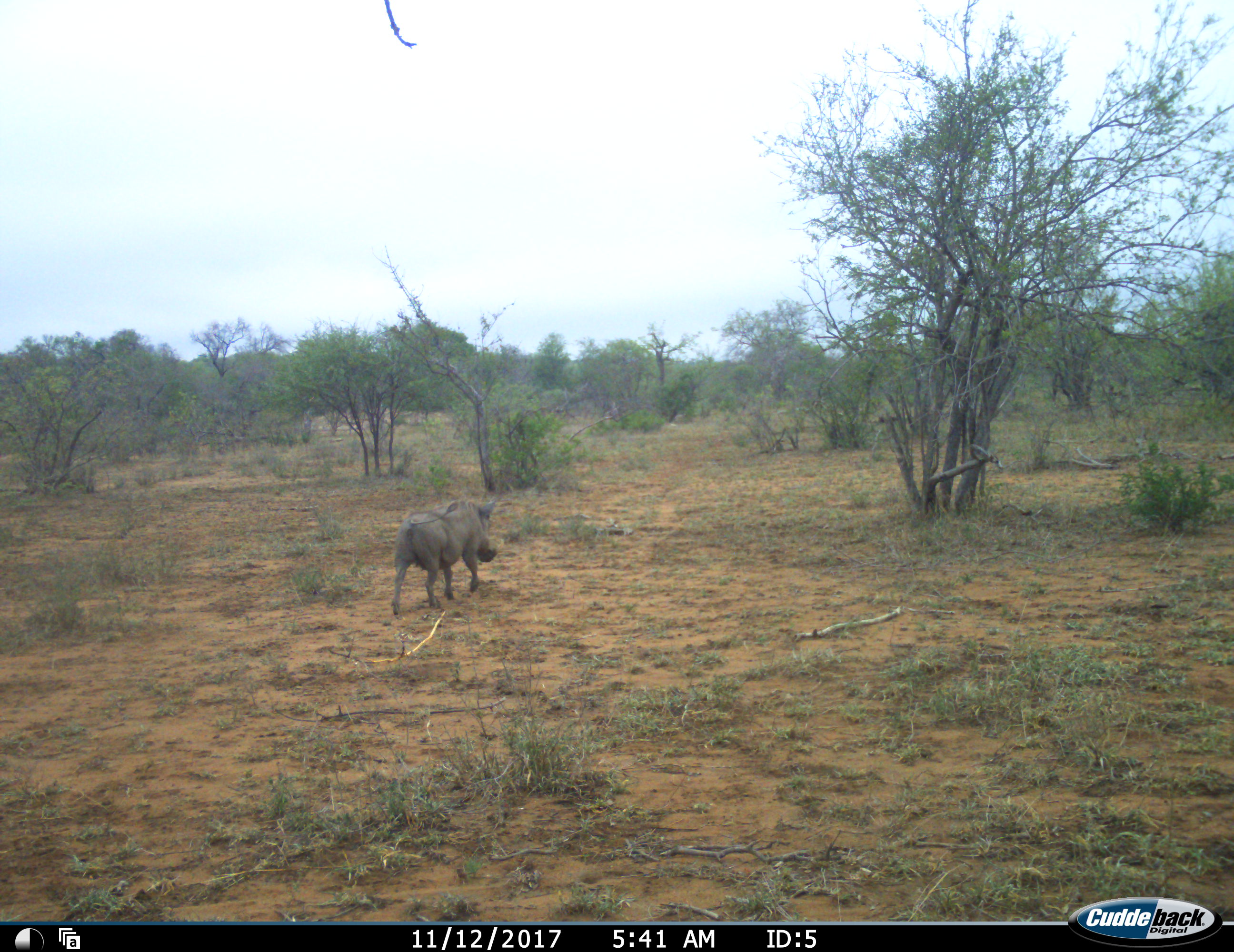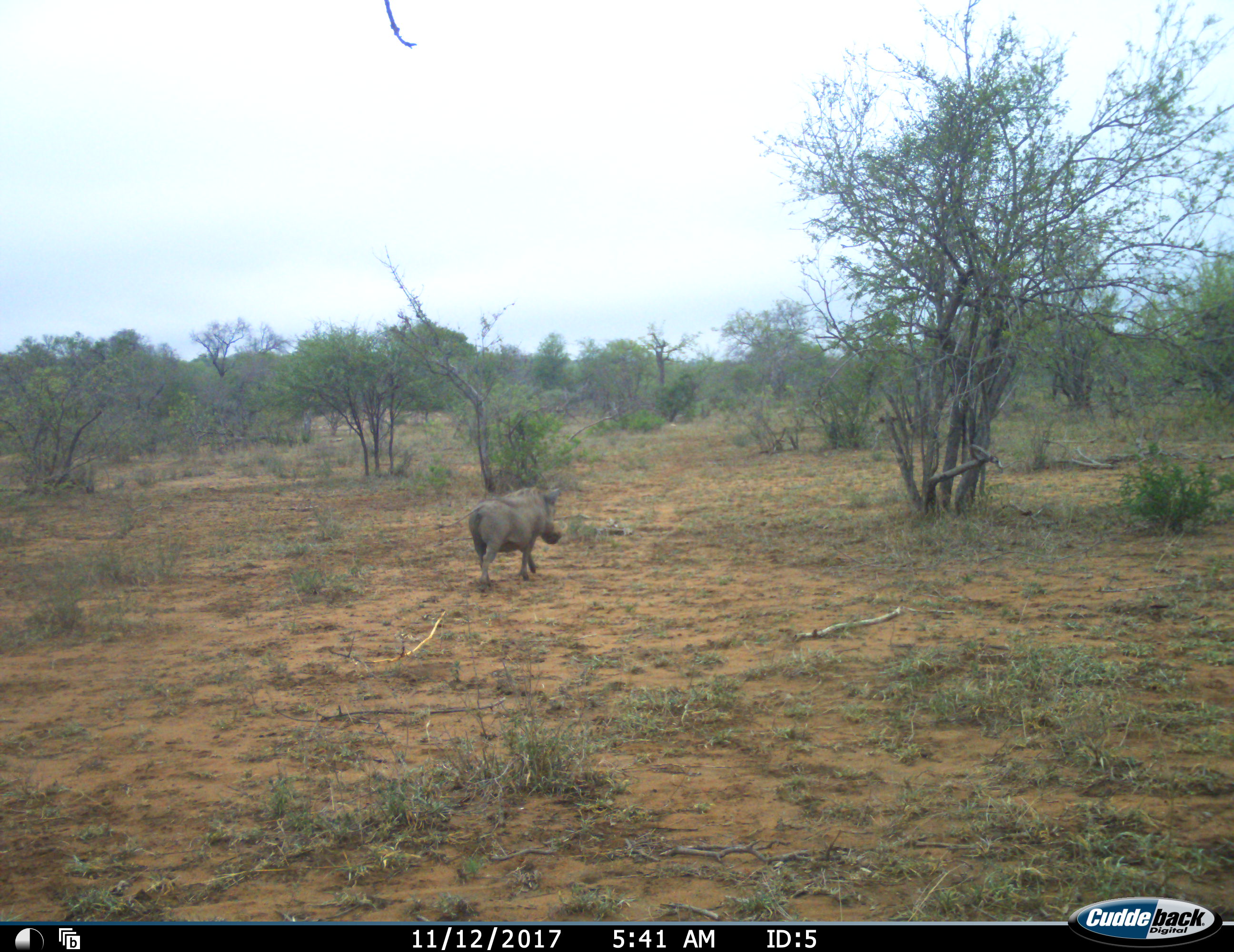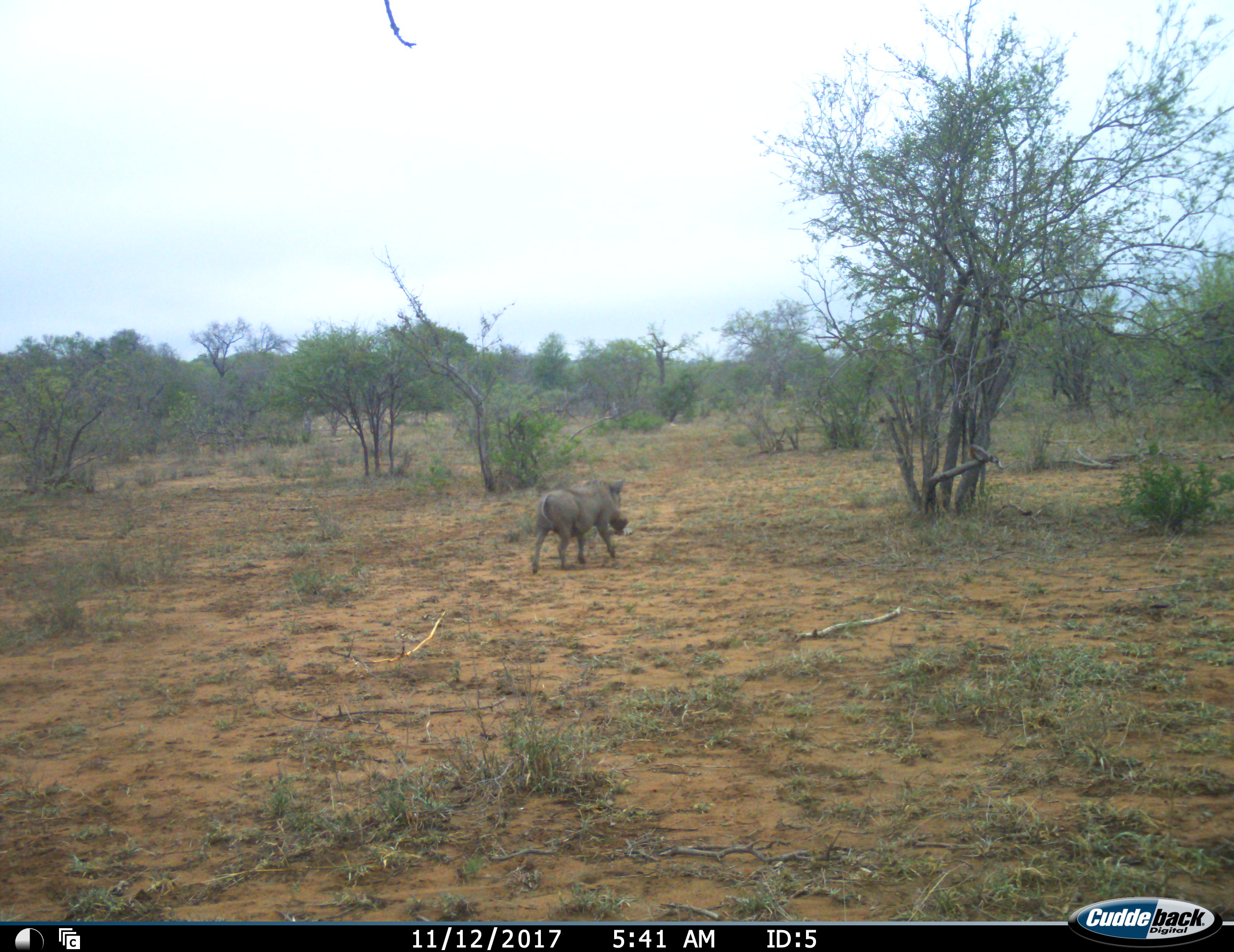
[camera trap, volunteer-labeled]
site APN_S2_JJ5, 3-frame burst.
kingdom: Animalia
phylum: Chordata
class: Mammalia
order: Artiodactyla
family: Suidae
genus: Phacochoerus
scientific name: Phacochoerus africanus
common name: warthog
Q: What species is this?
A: Warthog (Phacochoerus africanus).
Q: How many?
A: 1.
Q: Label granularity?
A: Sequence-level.